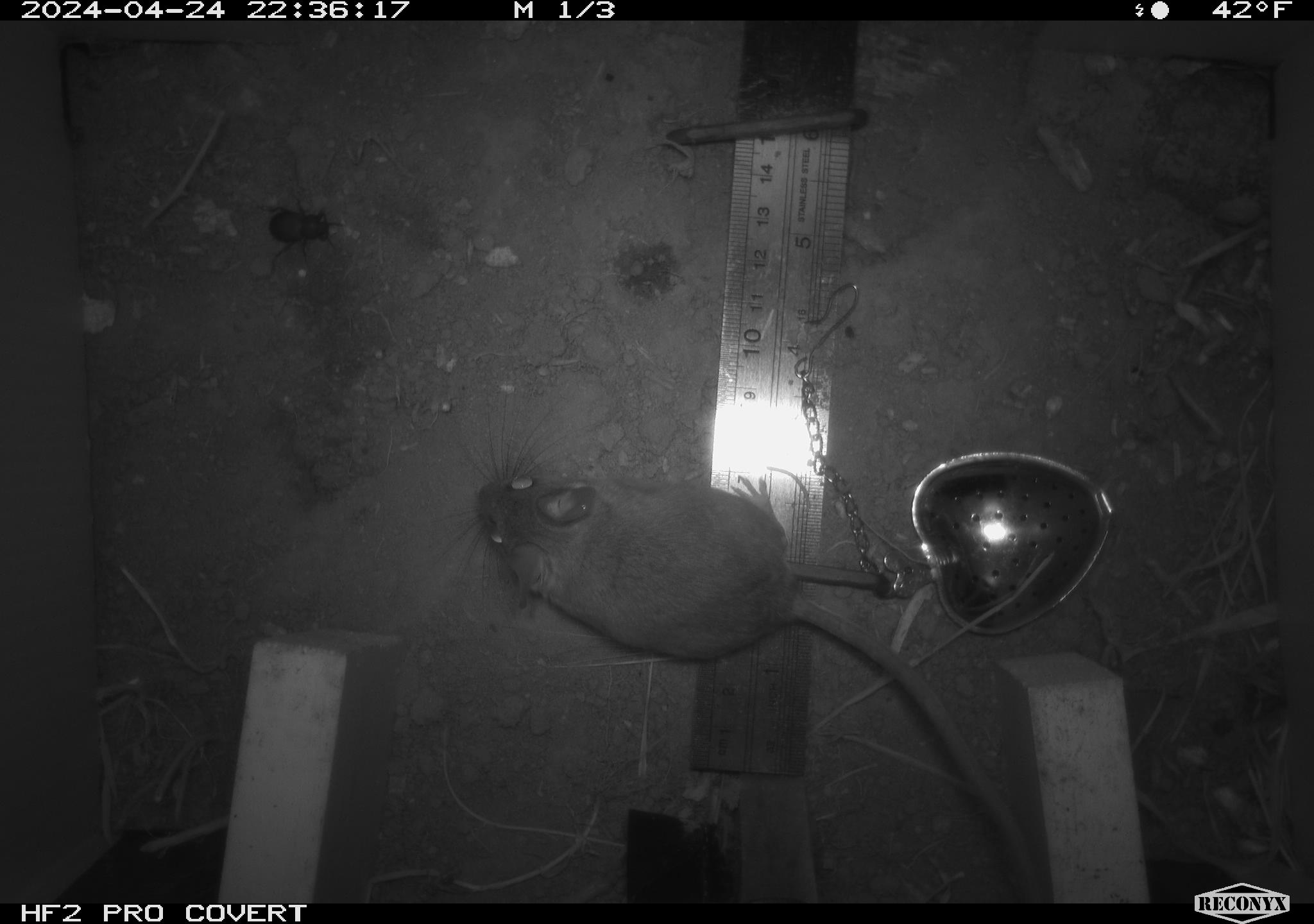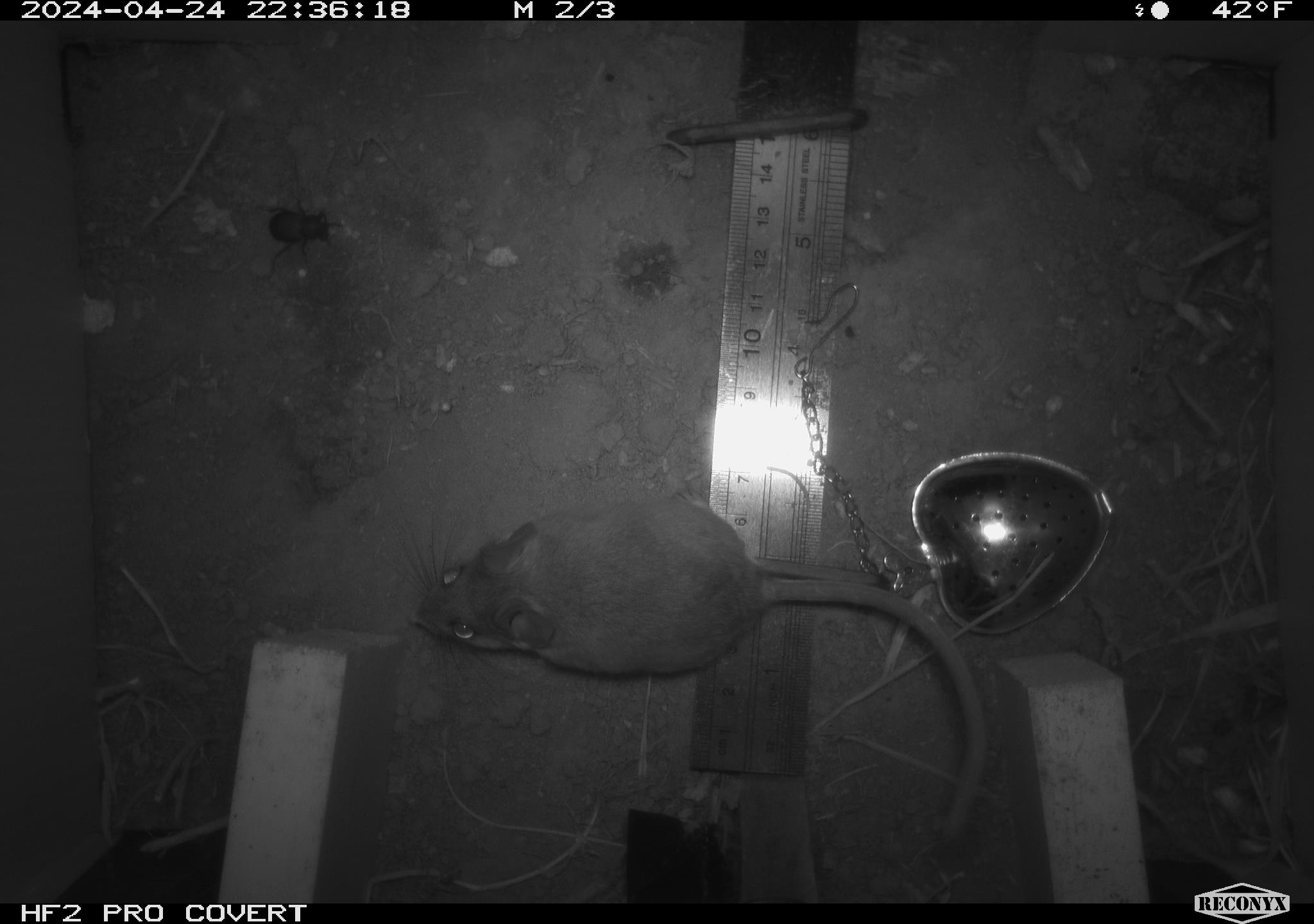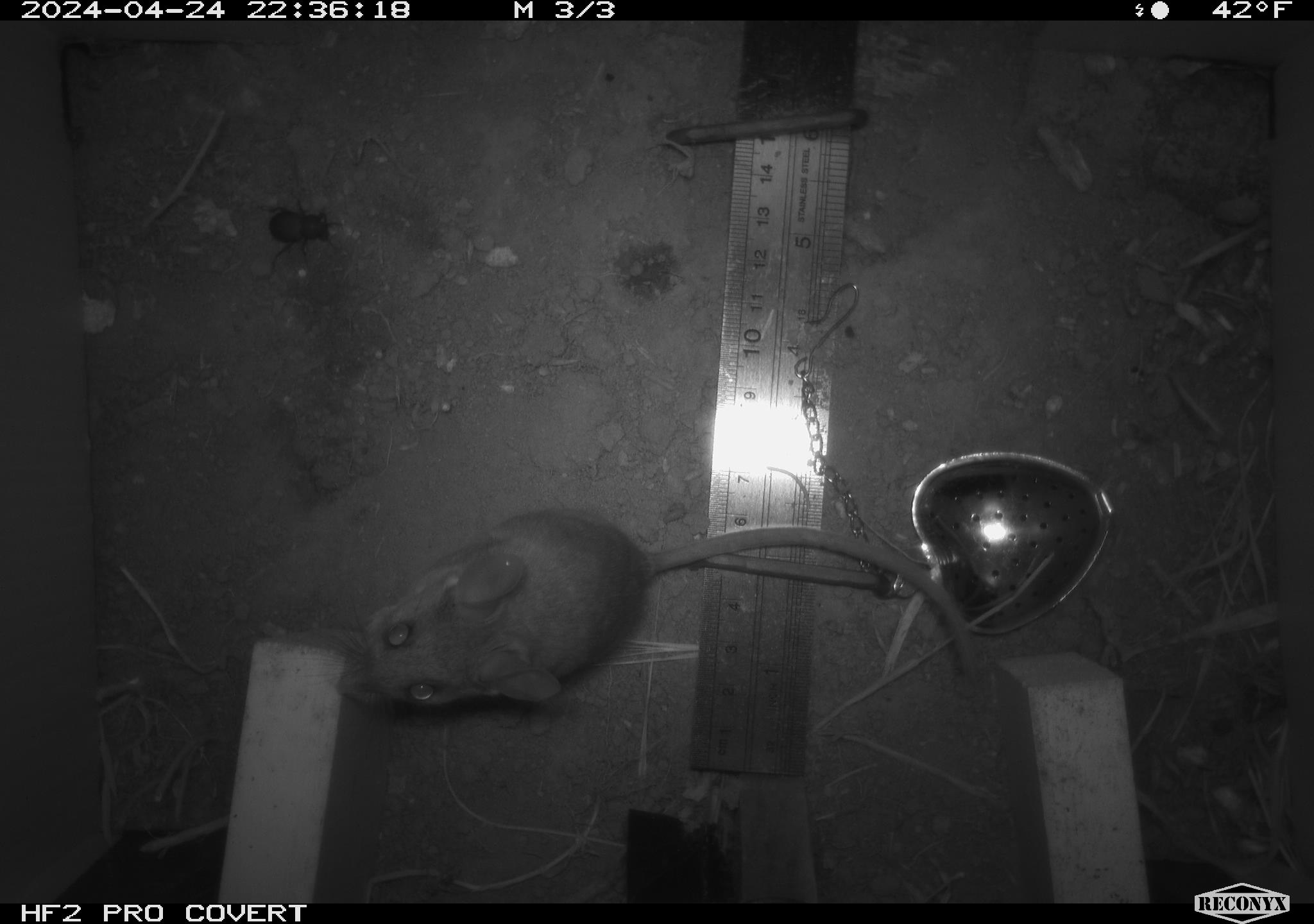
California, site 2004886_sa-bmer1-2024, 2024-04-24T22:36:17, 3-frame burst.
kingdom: Animalia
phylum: Chordata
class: Mammalia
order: Rodentia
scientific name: Rodentia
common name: mouse species